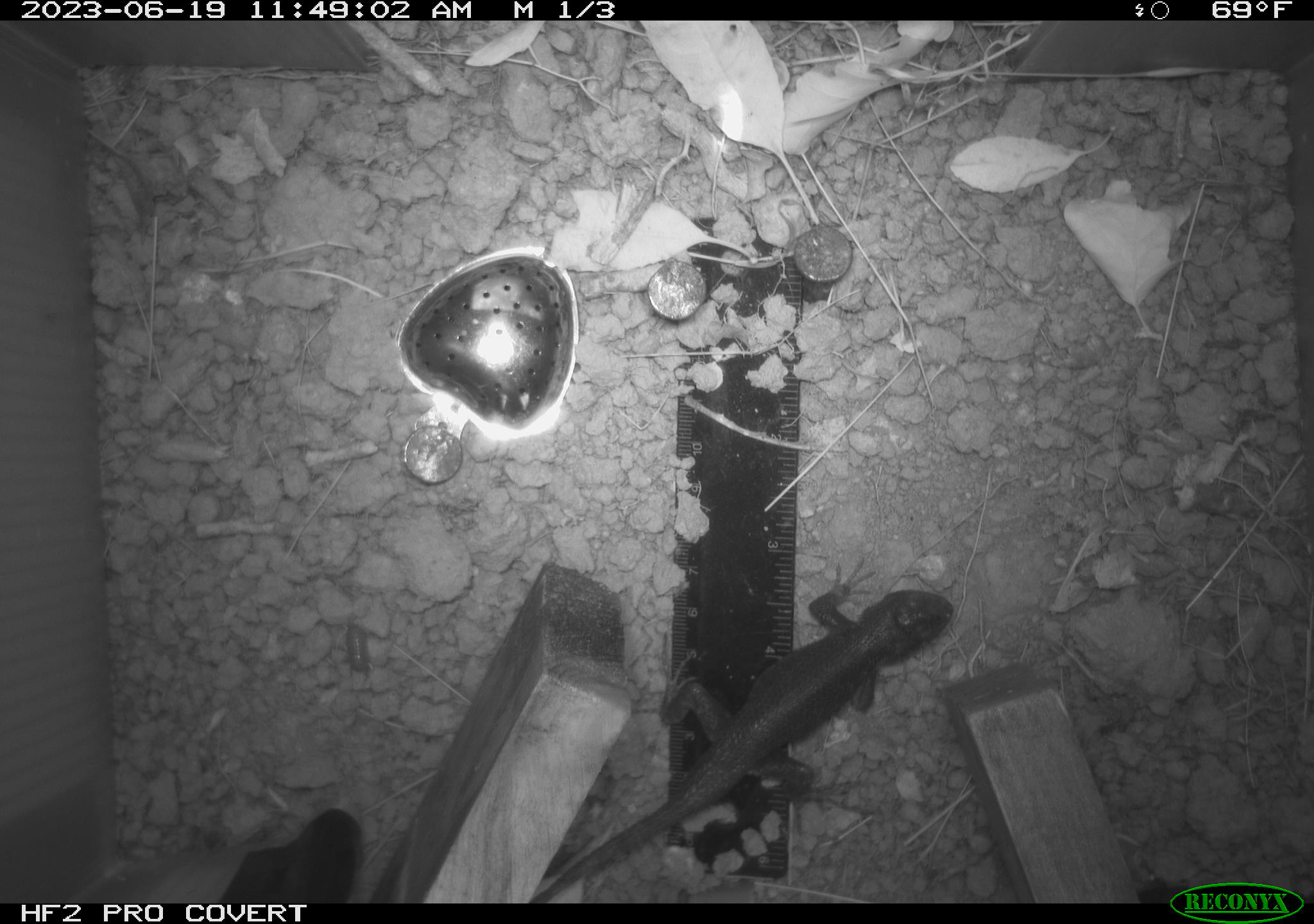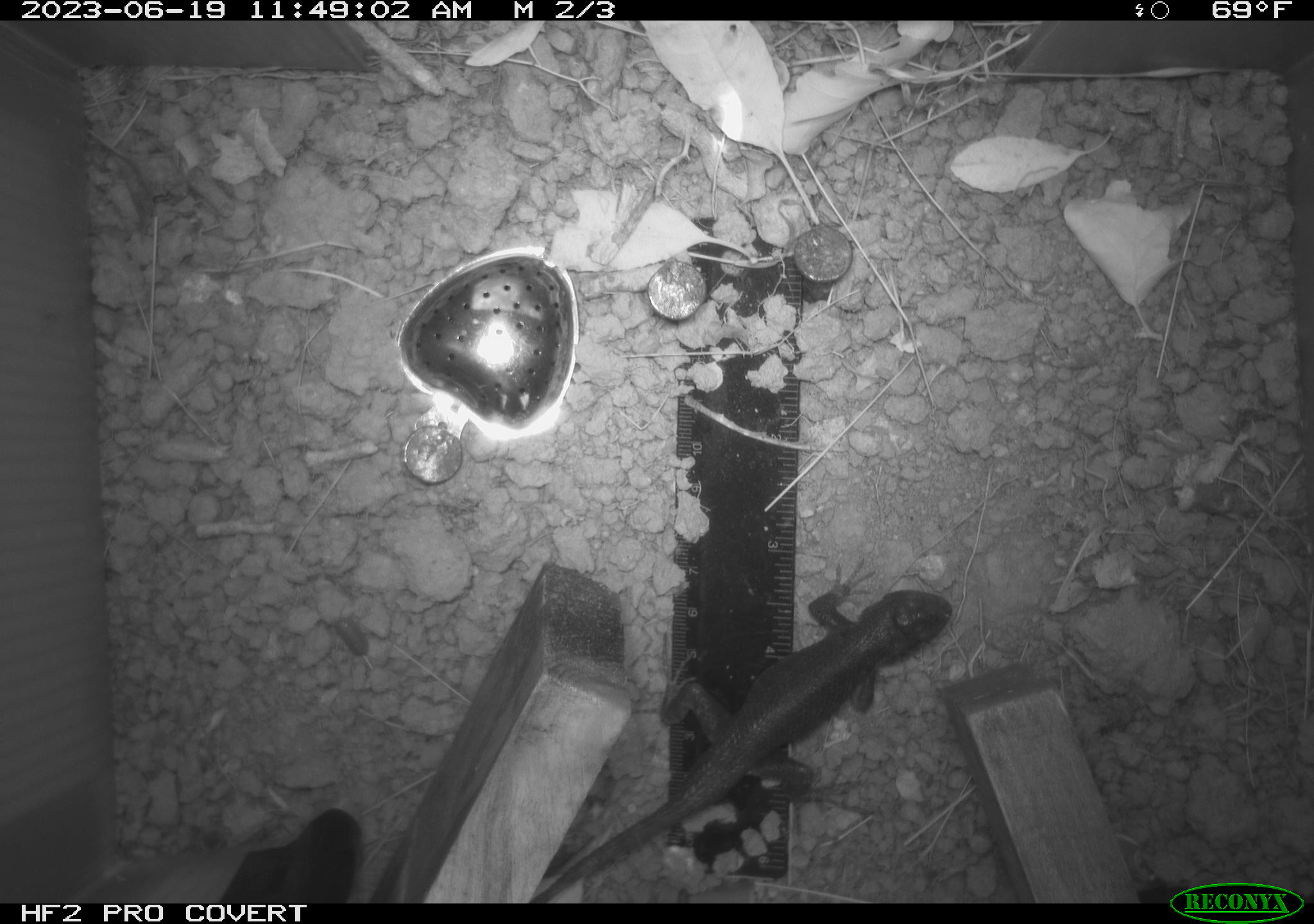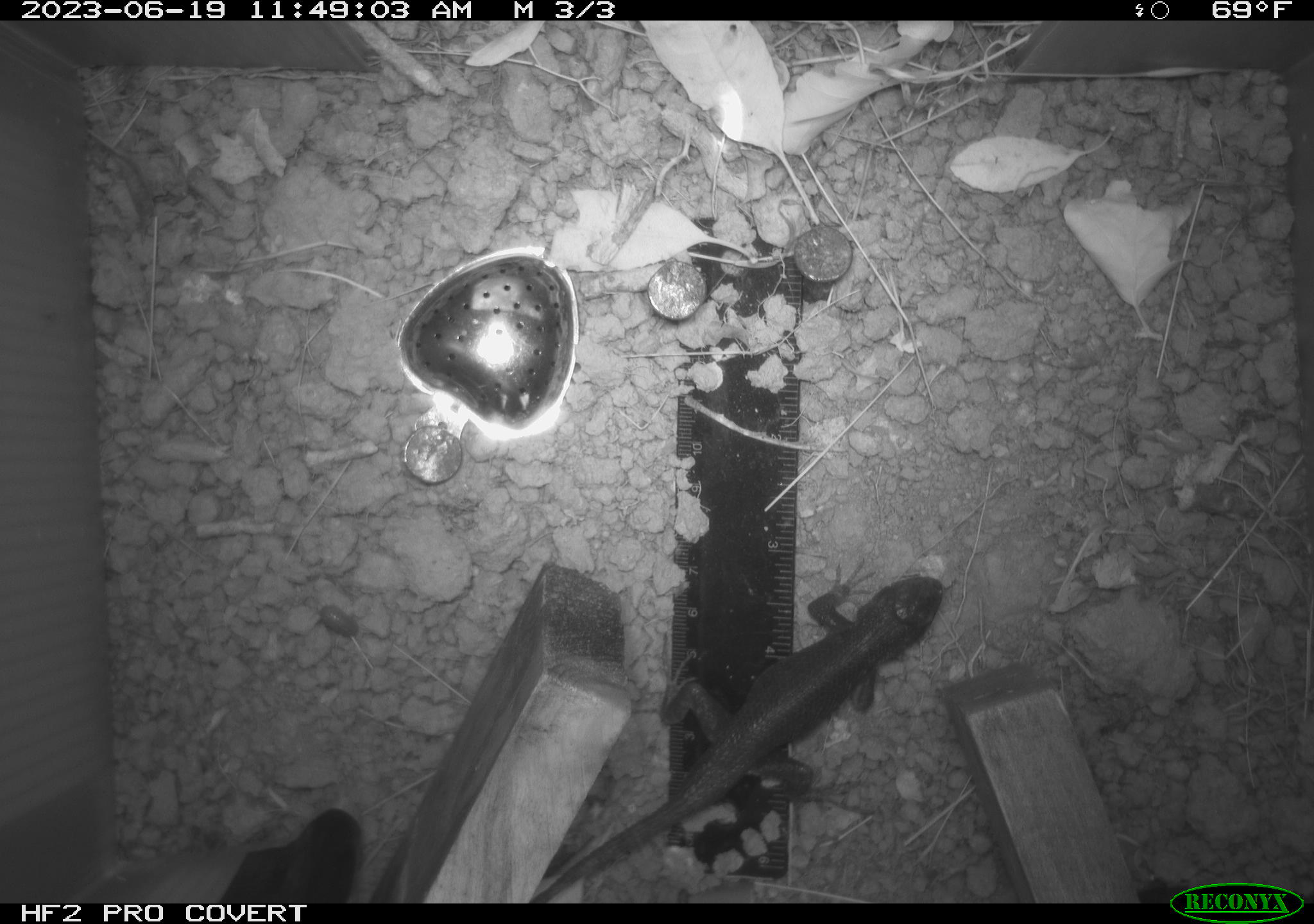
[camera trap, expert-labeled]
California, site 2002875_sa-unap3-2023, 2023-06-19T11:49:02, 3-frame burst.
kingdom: Animalia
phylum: Chordata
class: Reptilia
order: Squamata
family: Phrynosomatidae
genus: Sceloporus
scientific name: Sceloporus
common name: spiny lizards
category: sceloporus species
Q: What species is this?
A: Sceloporus species (spiny lizards) (Sceloporus).